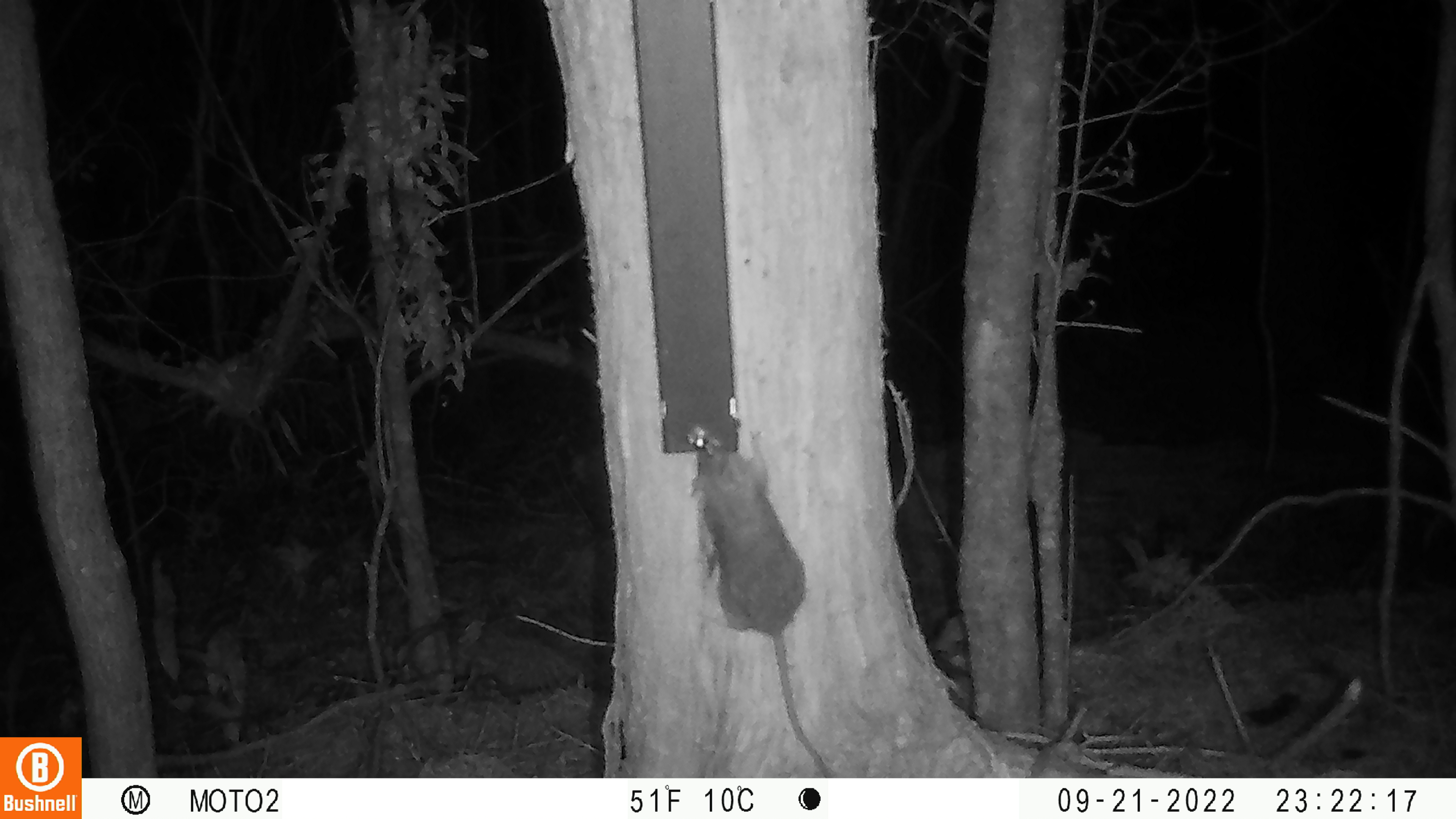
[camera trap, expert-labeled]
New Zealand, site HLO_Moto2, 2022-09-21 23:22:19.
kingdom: Animalia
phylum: Chordata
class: Mammalia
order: Rodentia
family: Muridae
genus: Rattus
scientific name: Rattus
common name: rat